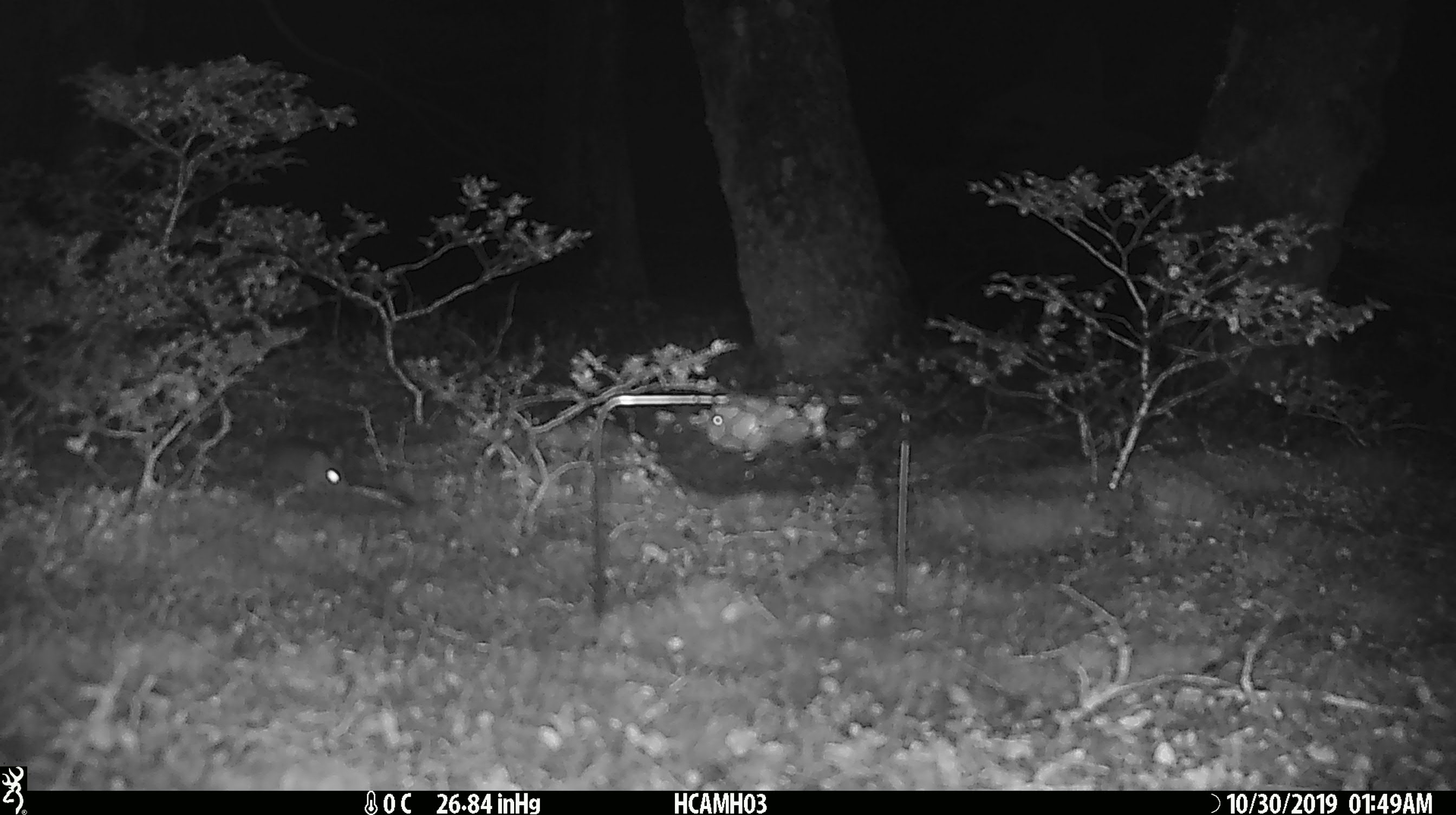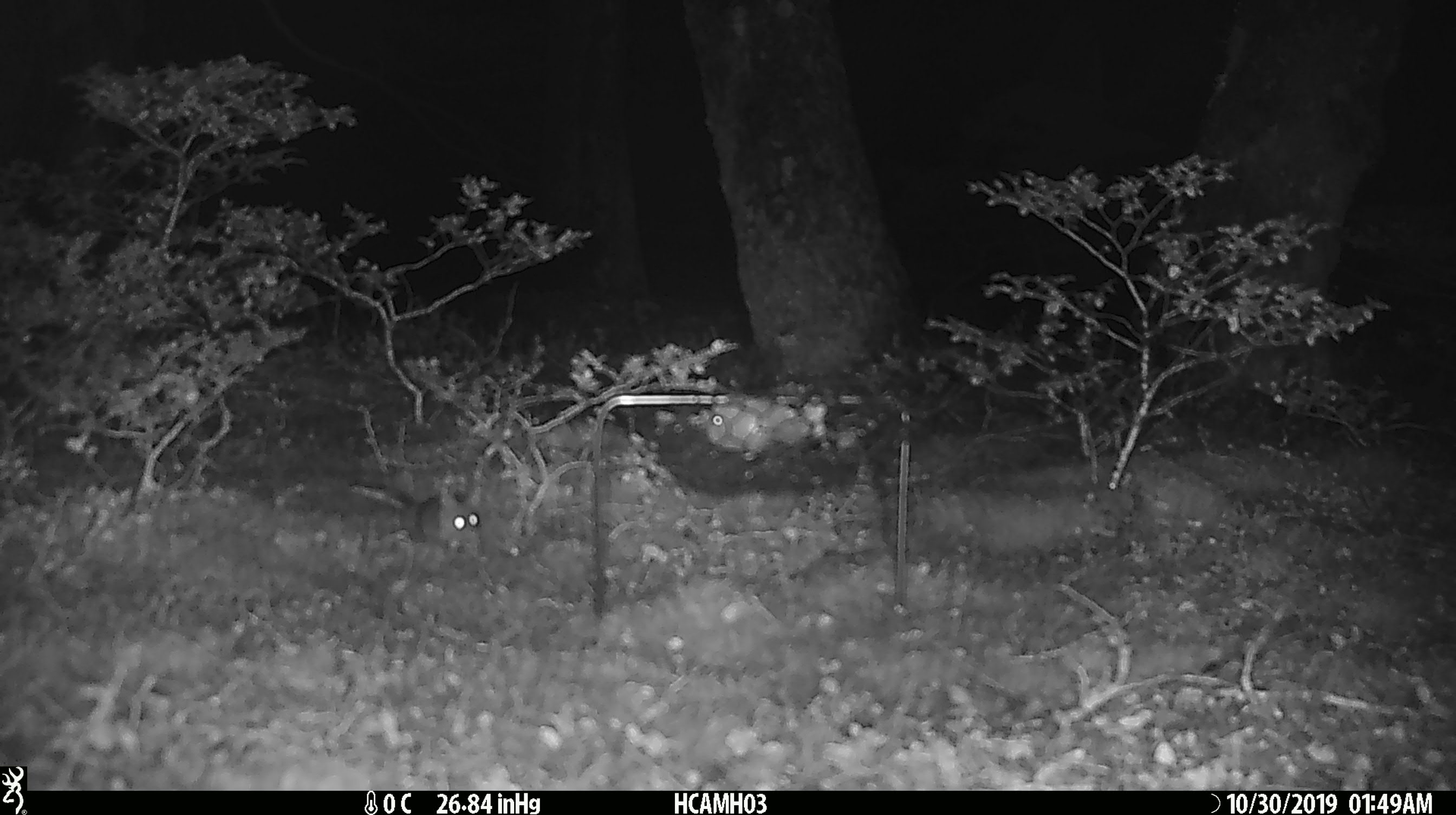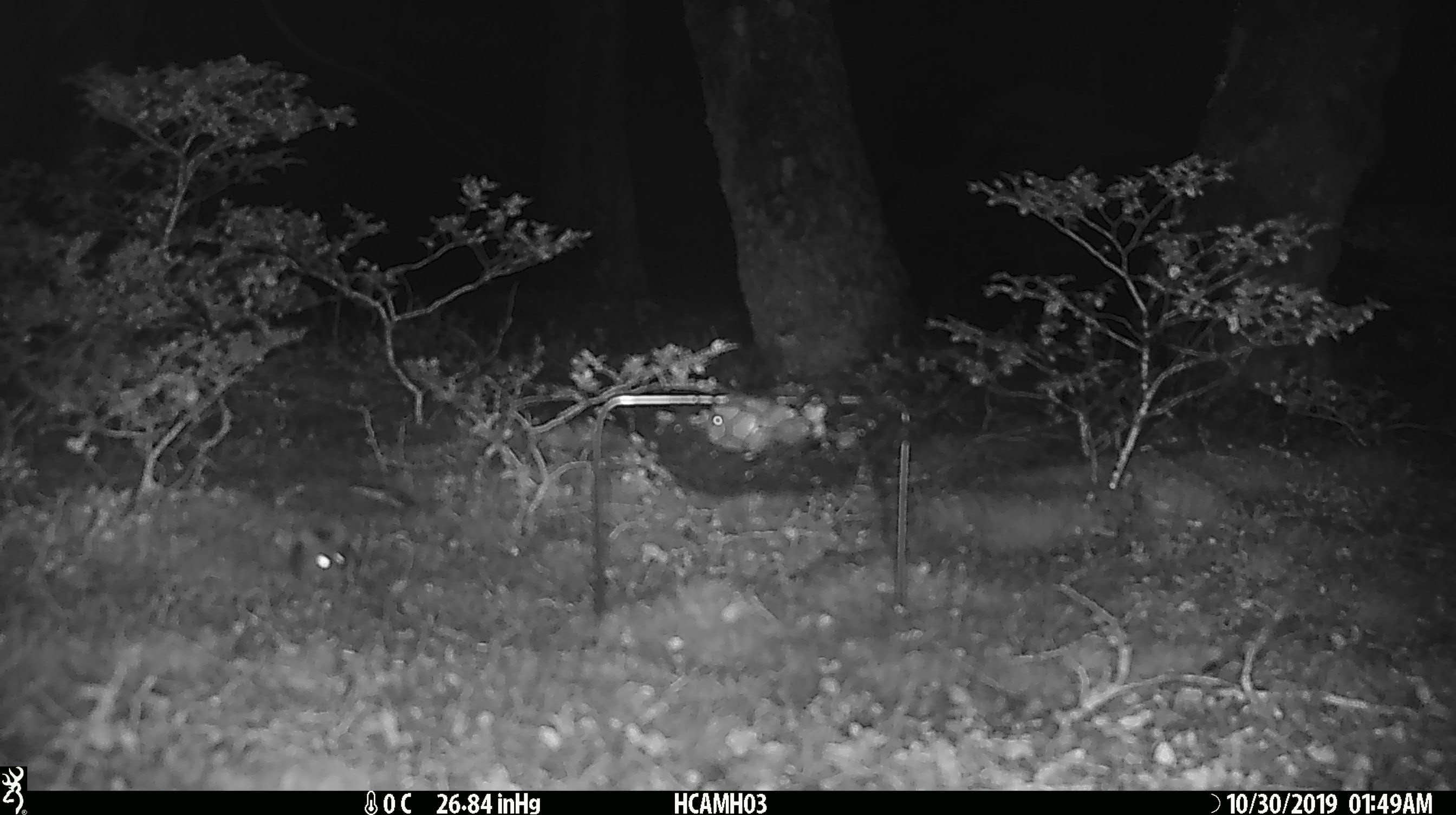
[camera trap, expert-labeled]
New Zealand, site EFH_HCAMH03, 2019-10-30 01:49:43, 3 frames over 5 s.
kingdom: Animalia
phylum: Chordata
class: Mammalia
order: Rodentia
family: Muridae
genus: Mus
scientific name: Mus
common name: mouse